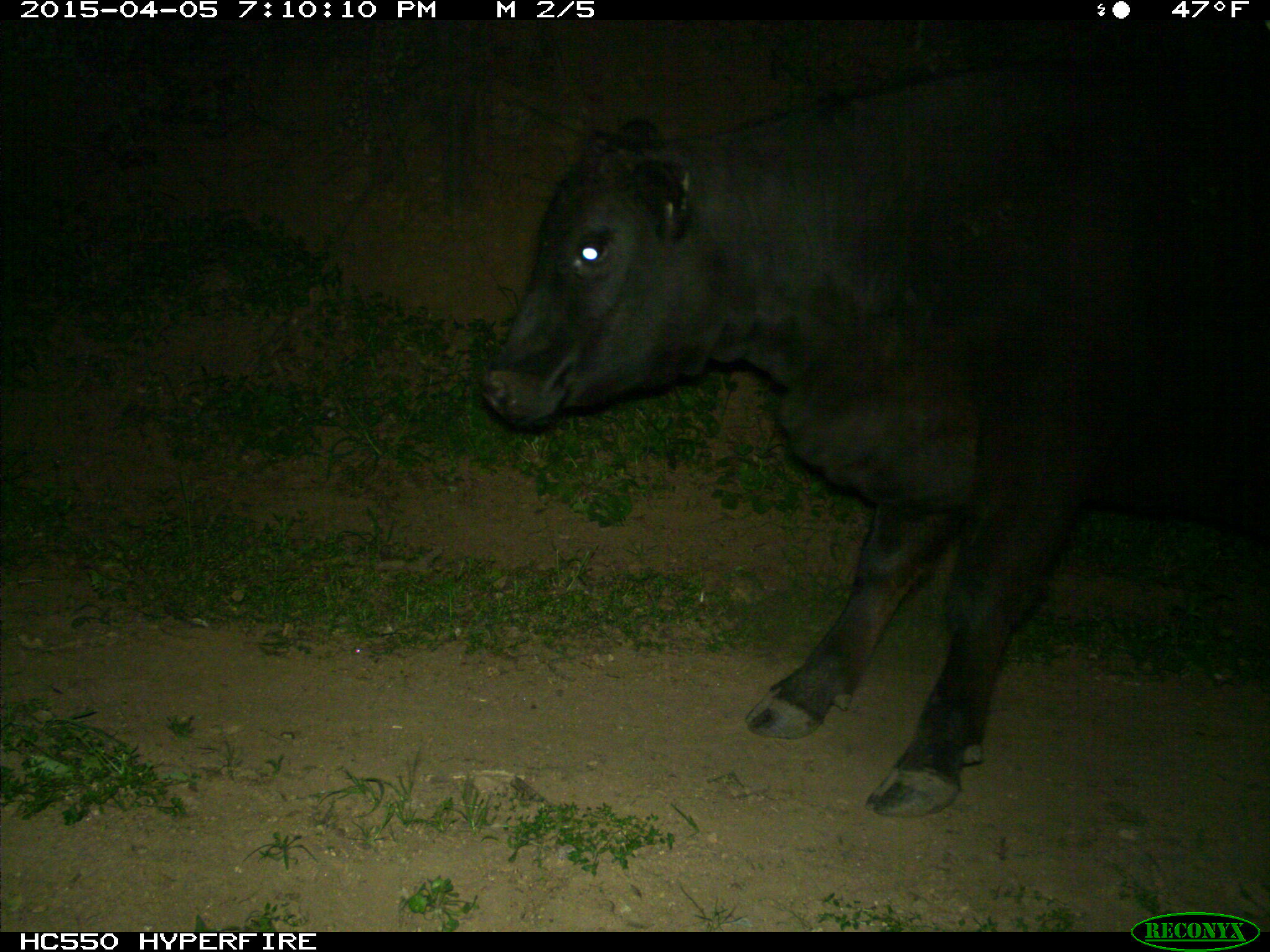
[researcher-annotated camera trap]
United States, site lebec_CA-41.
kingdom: Animalia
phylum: Chordata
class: Mammalia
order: Artiodactyla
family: Bovidae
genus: Bos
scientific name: Bos taurus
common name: domestic cow